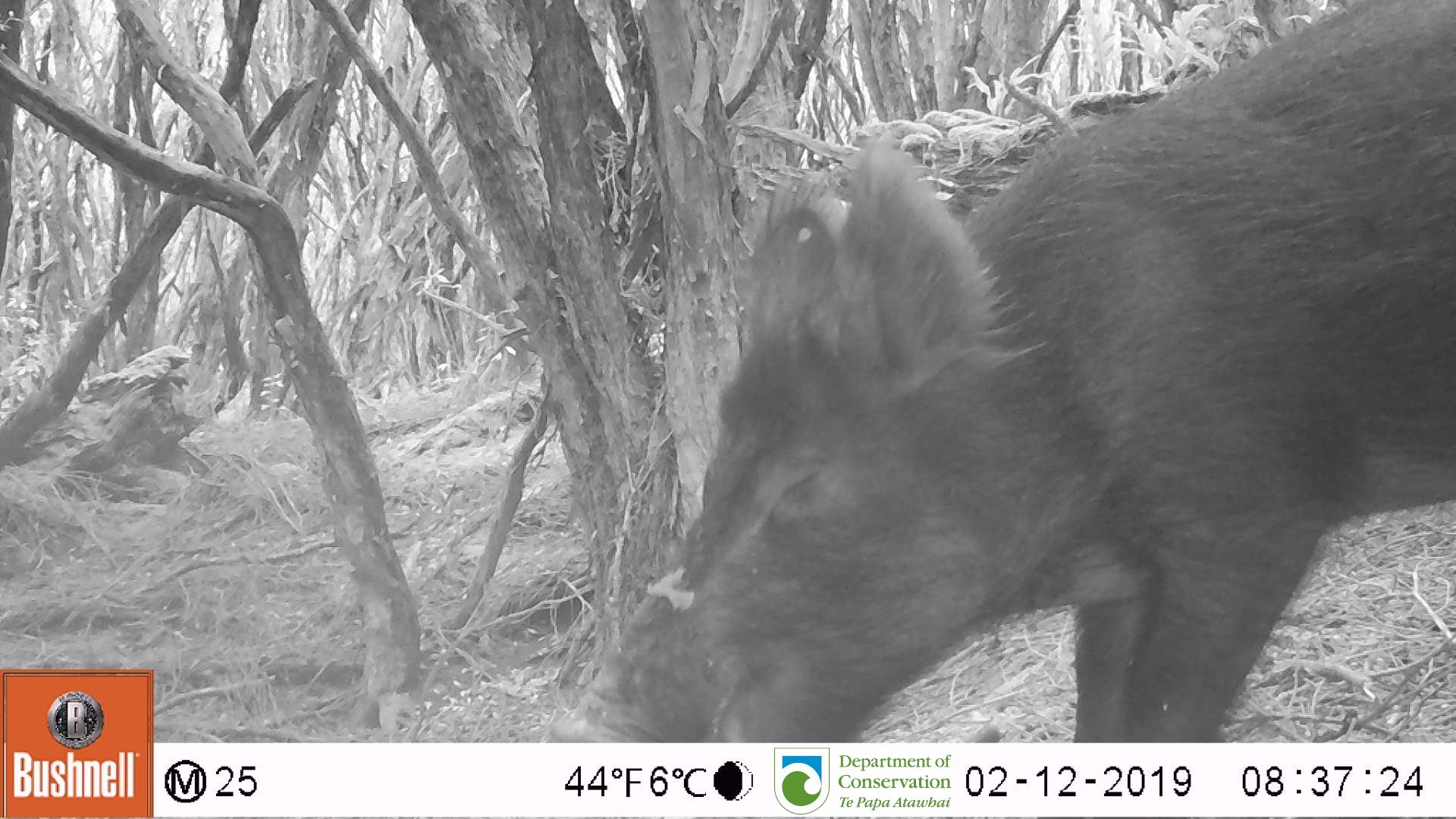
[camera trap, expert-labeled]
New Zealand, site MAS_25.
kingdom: Animalia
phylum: Chordata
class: Mammalia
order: Artiodactyla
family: Suidae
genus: Sus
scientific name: Sus scrofa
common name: pig